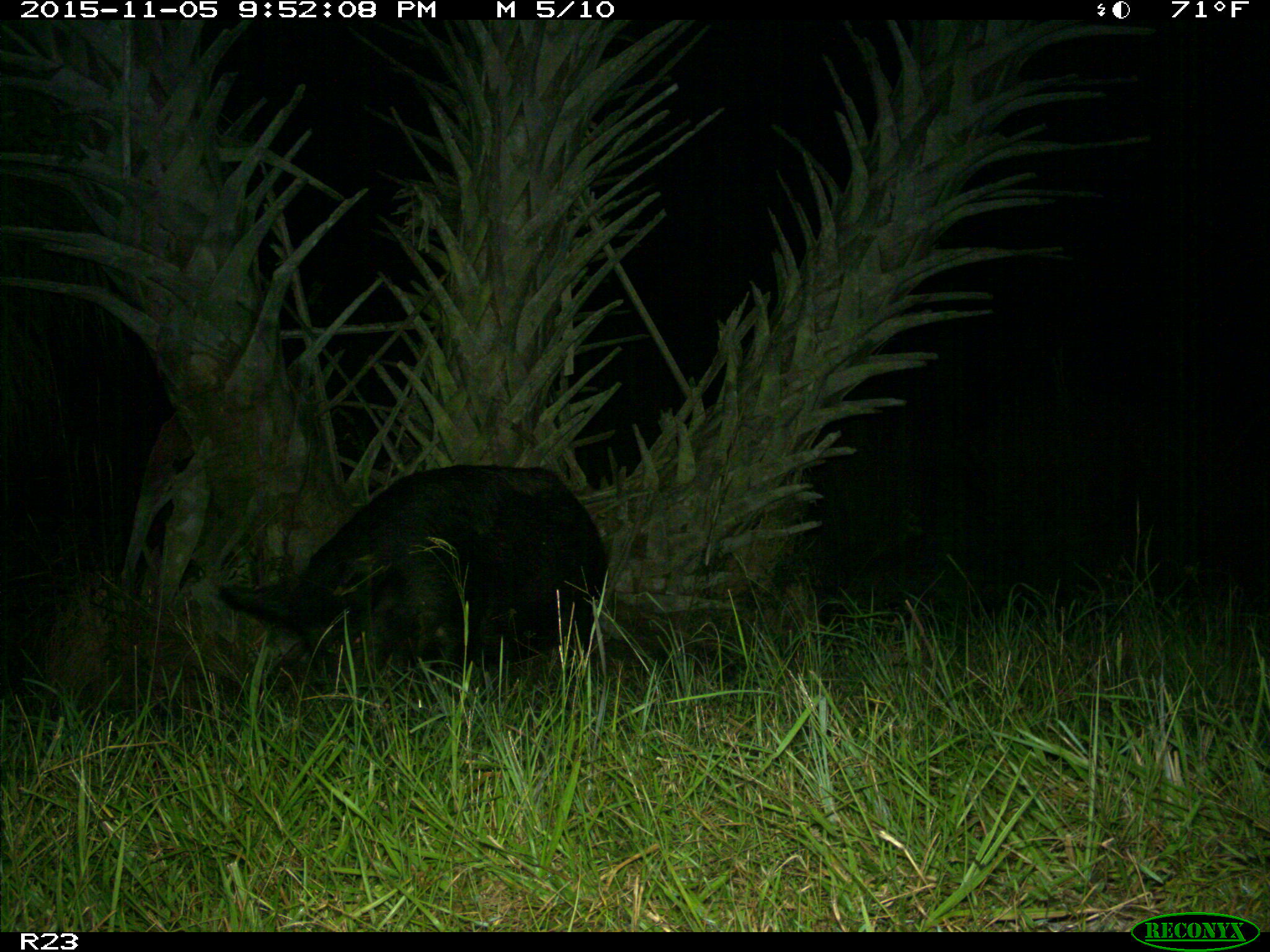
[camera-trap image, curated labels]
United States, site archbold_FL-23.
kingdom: Animalia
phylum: Chordata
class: Mammalia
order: Artiodactyla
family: Suidae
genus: Sus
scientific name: Sus scrofa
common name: wild boar